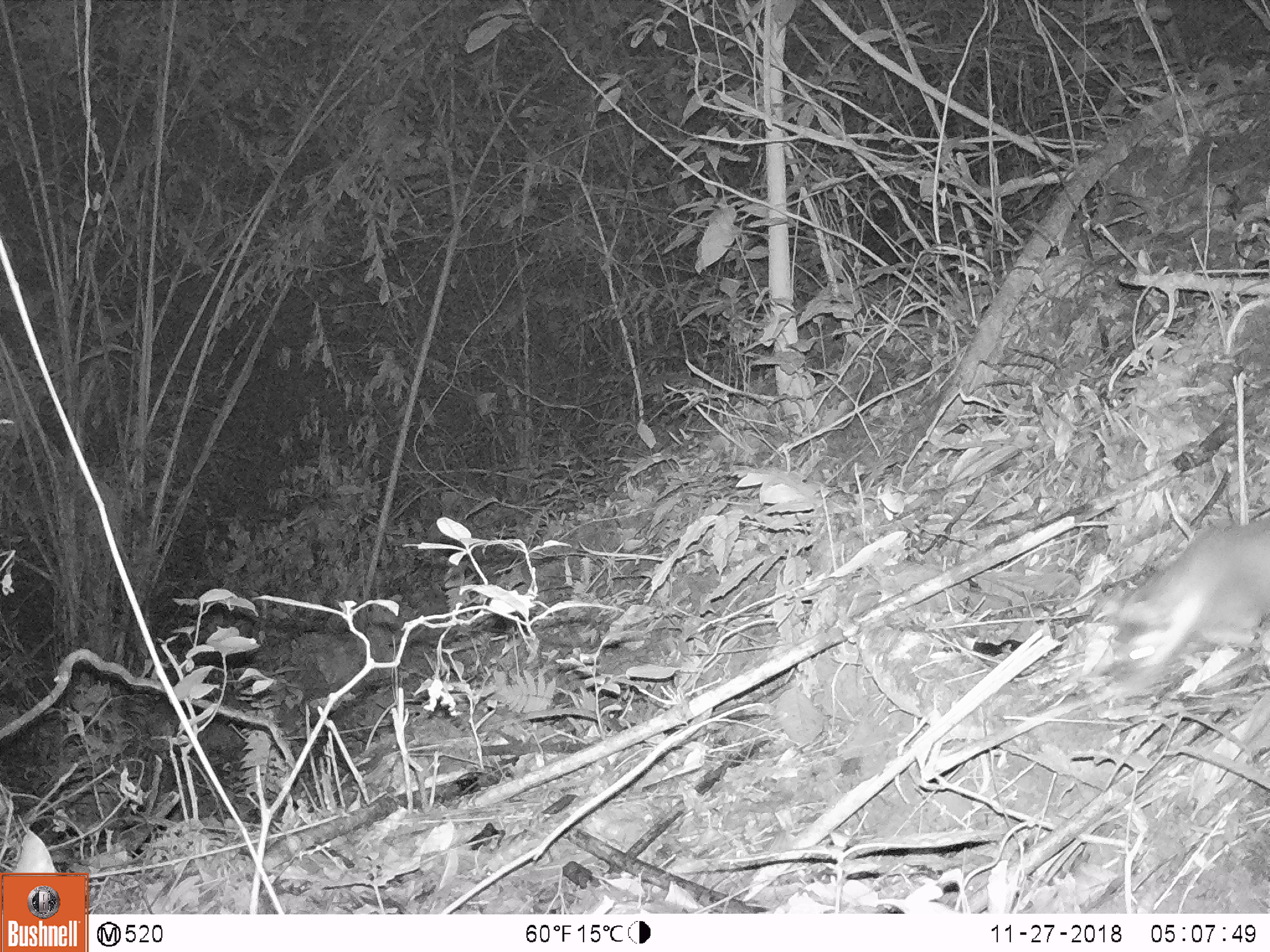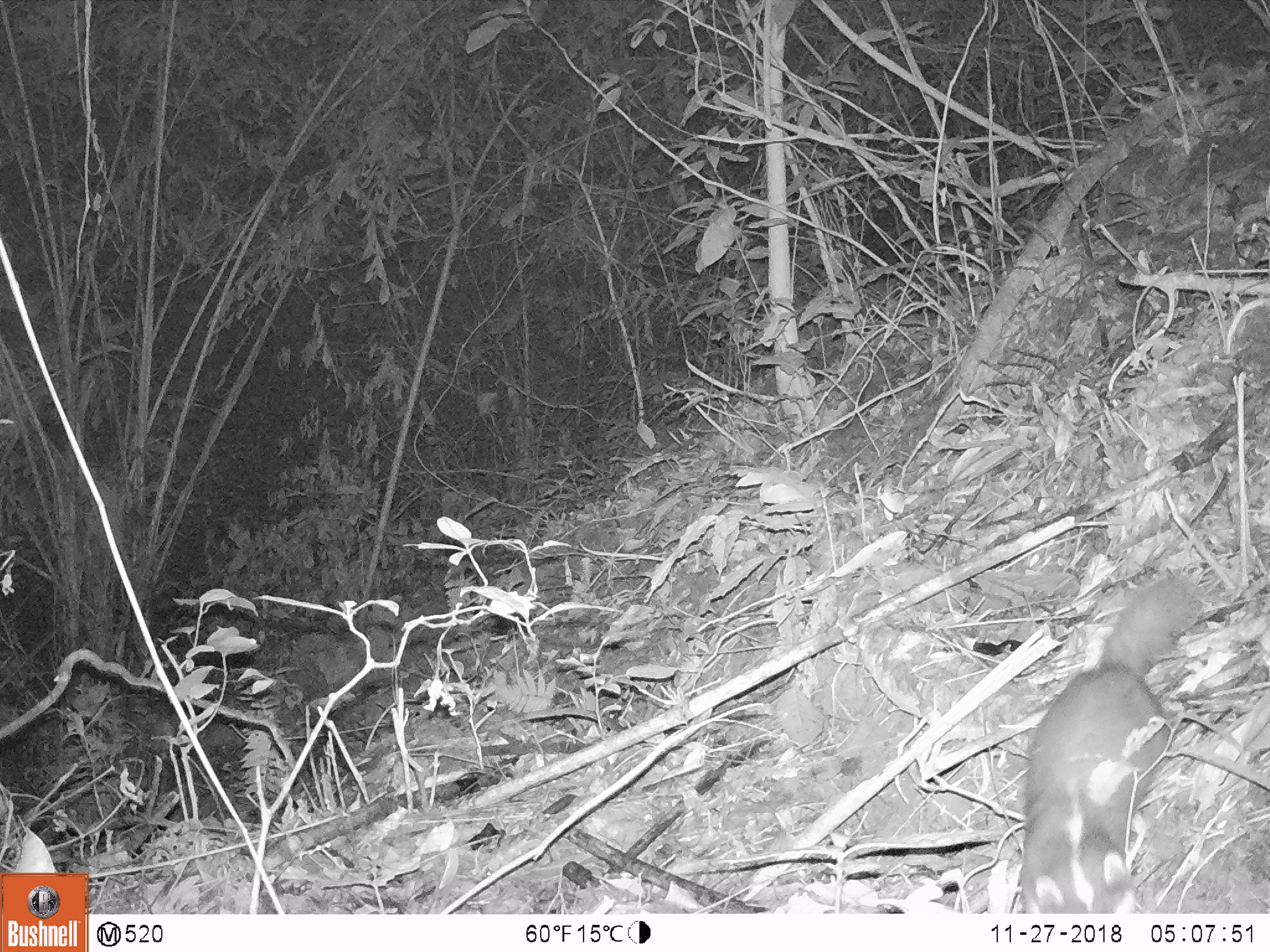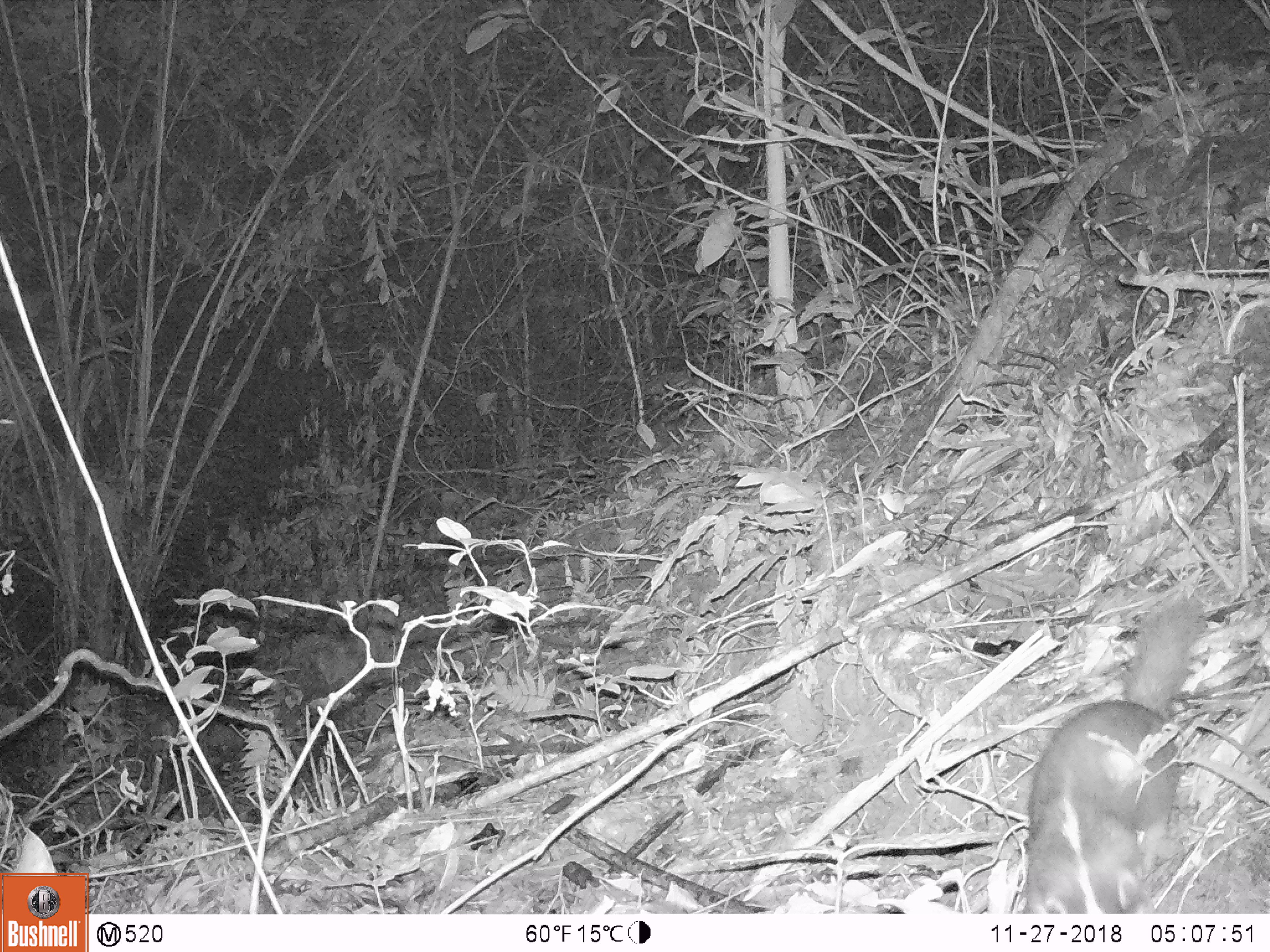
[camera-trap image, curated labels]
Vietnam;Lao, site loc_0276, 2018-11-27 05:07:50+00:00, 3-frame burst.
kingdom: Animalia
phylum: Chordata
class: Mammalia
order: Carnivora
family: Mustelidae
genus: Melogale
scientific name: Melogale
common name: ferret badger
Ferret badger (Melogale). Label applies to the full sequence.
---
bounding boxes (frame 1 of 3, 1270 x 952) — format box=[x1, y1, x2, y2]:
ferret badger: box=[1102, 518, 1269, 695]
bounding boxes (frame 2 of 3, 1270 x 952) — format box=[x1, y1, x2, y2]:
ferret badger: box=[1019, 577, 1192, 914]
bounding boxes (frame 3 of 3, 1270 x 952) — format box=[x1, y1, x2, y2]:
ferret badger: box=[1015, 596, 1207, 913]